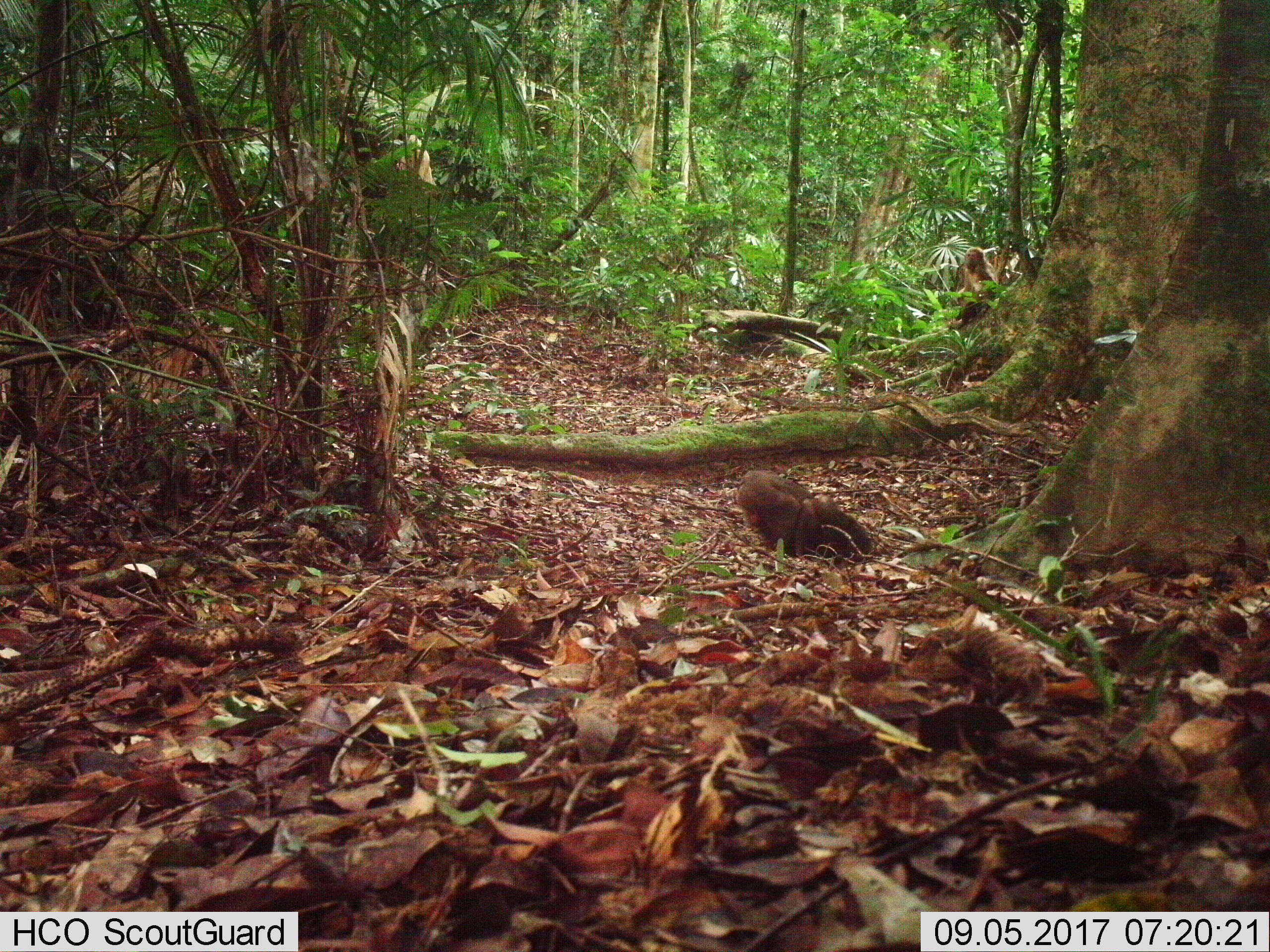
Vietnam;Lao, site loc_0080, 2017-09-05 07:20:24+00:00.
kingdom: Animalia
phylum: Chordata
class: Mammalia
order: Primates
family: Cercopithecidae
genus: Macaca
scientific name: Macaca arctoides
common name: stump-tailed macaque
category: stump tailed macaque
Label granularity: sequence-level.